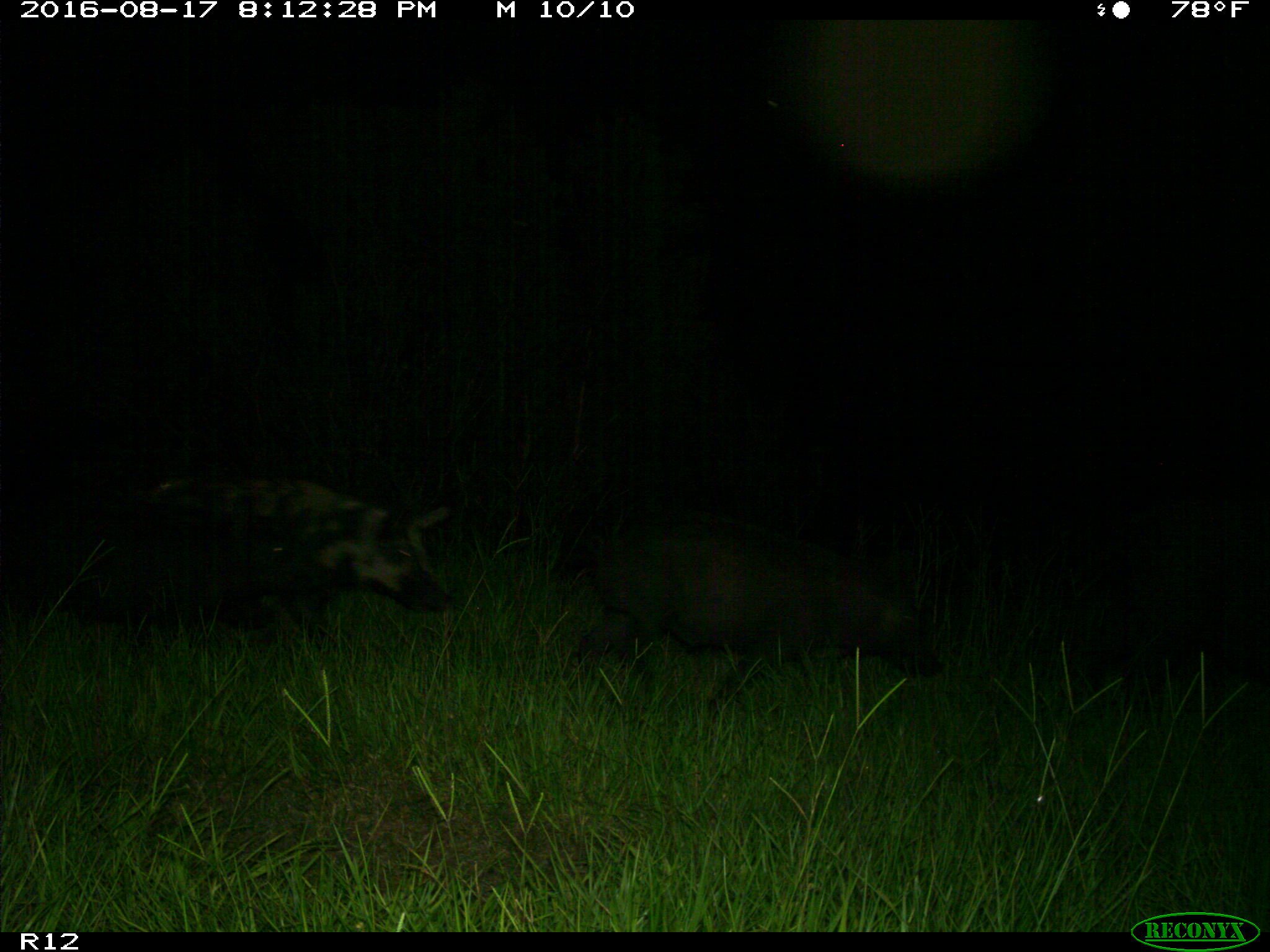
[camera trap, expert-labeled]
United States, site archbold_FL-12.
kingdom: Animalia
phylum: Chordata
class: Mammalia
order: Artiodactyla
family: Suidae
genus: Sus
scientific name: Sus scrofa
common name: wild boar